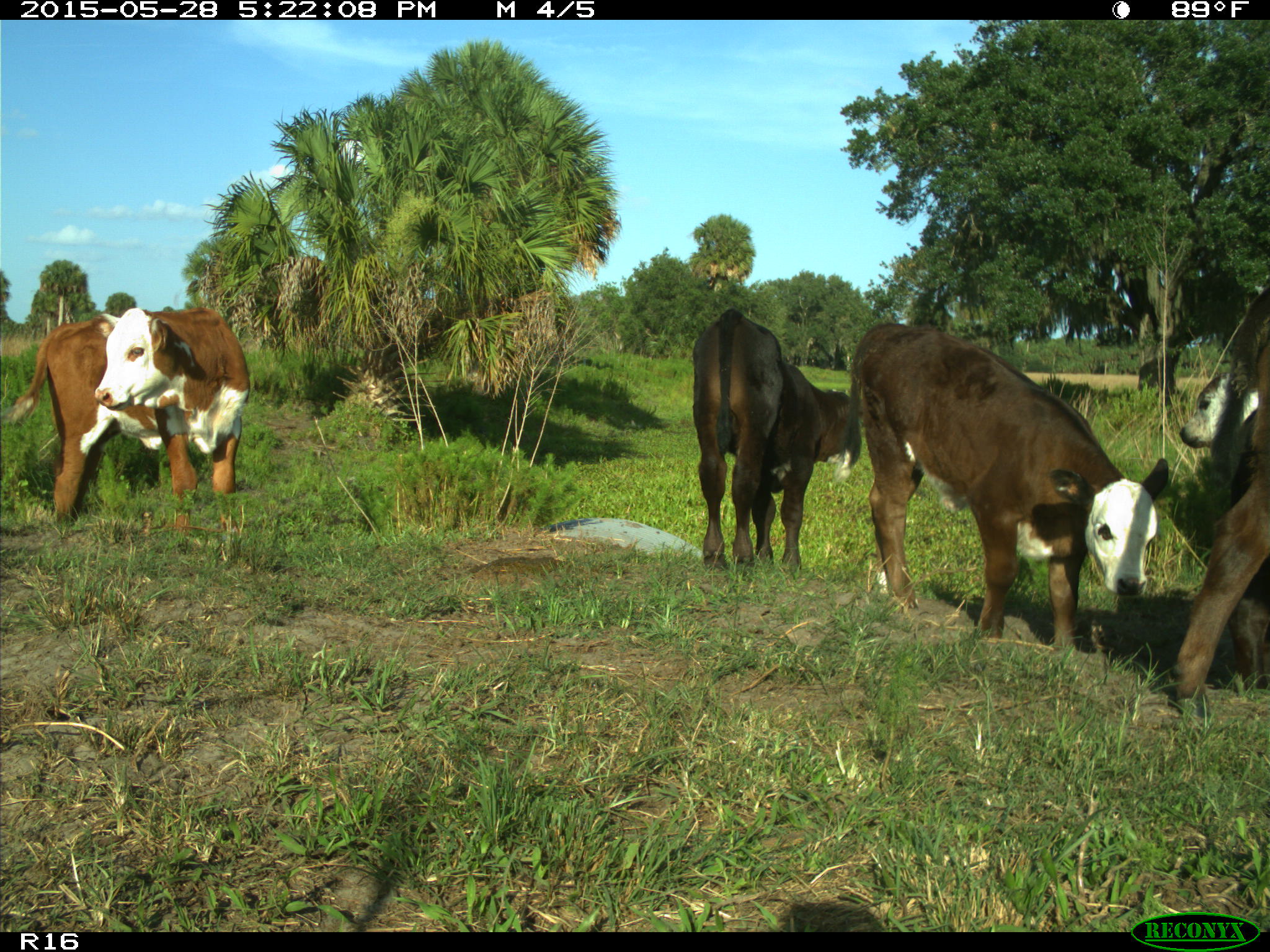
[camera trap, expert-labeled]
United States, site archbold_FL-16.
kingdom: Animalia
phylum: Chordata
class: Mammalia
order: Artiodactyla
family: Bovidae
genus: Bos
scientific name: Bos taurus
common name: domestic cow